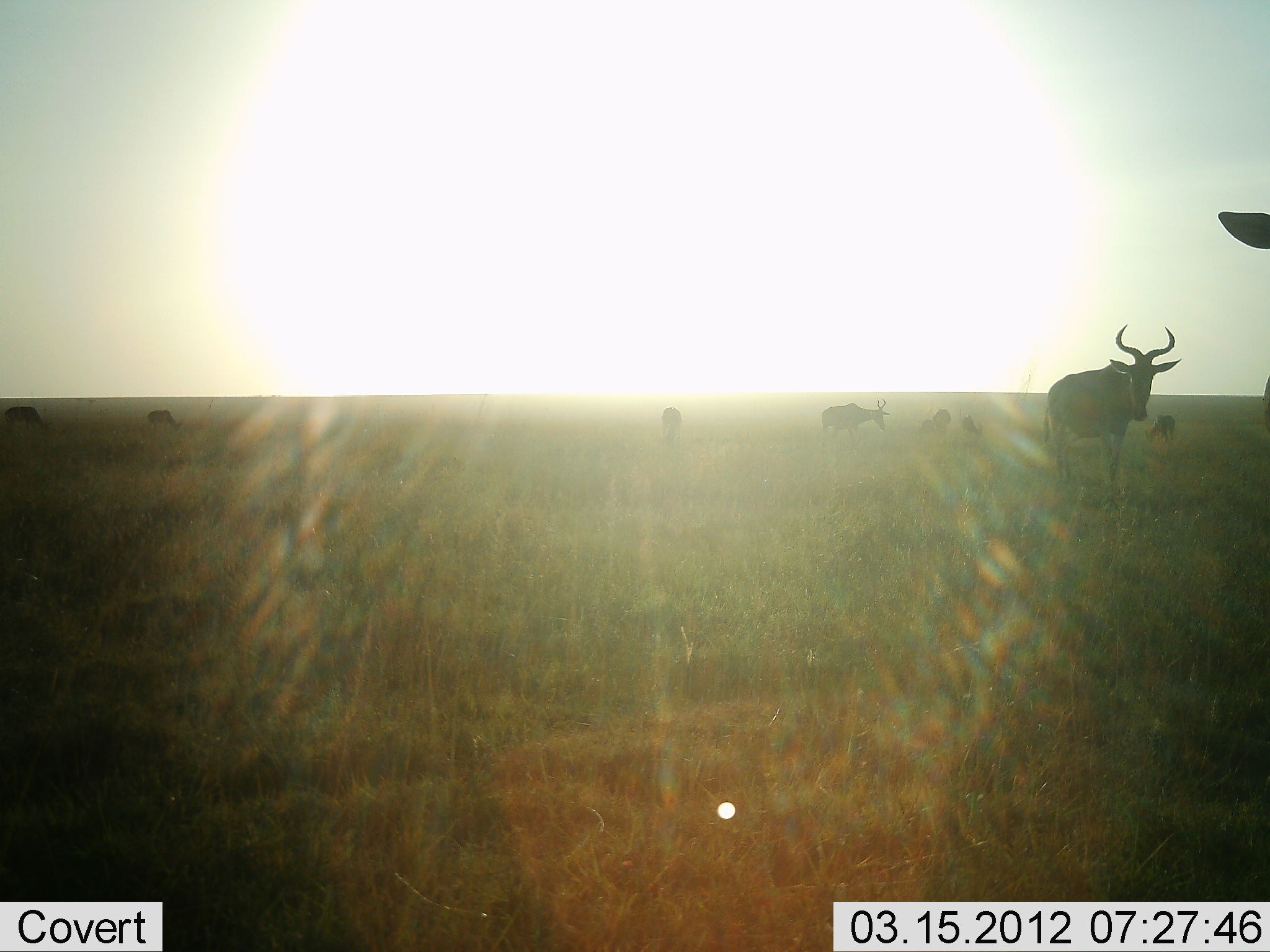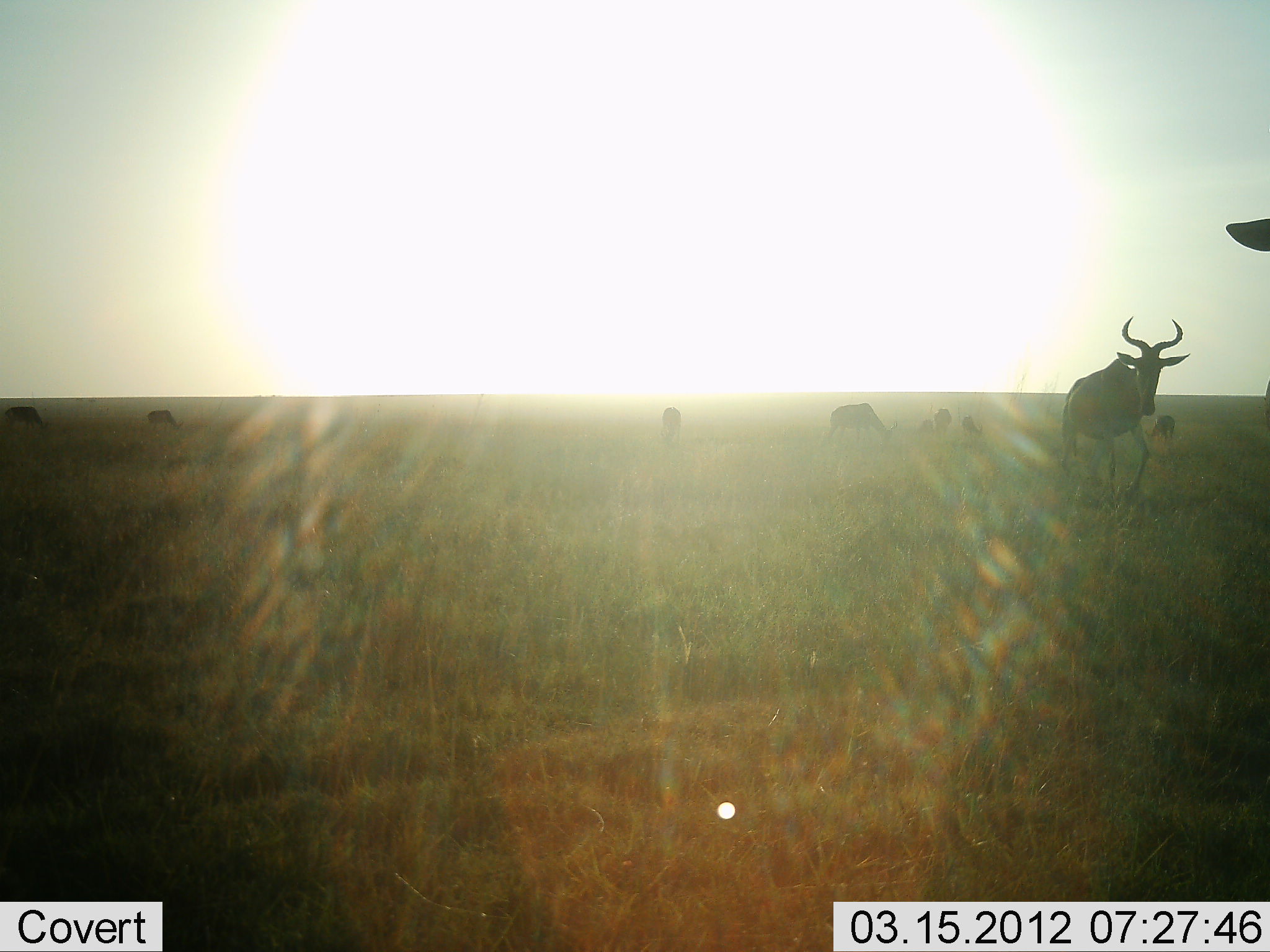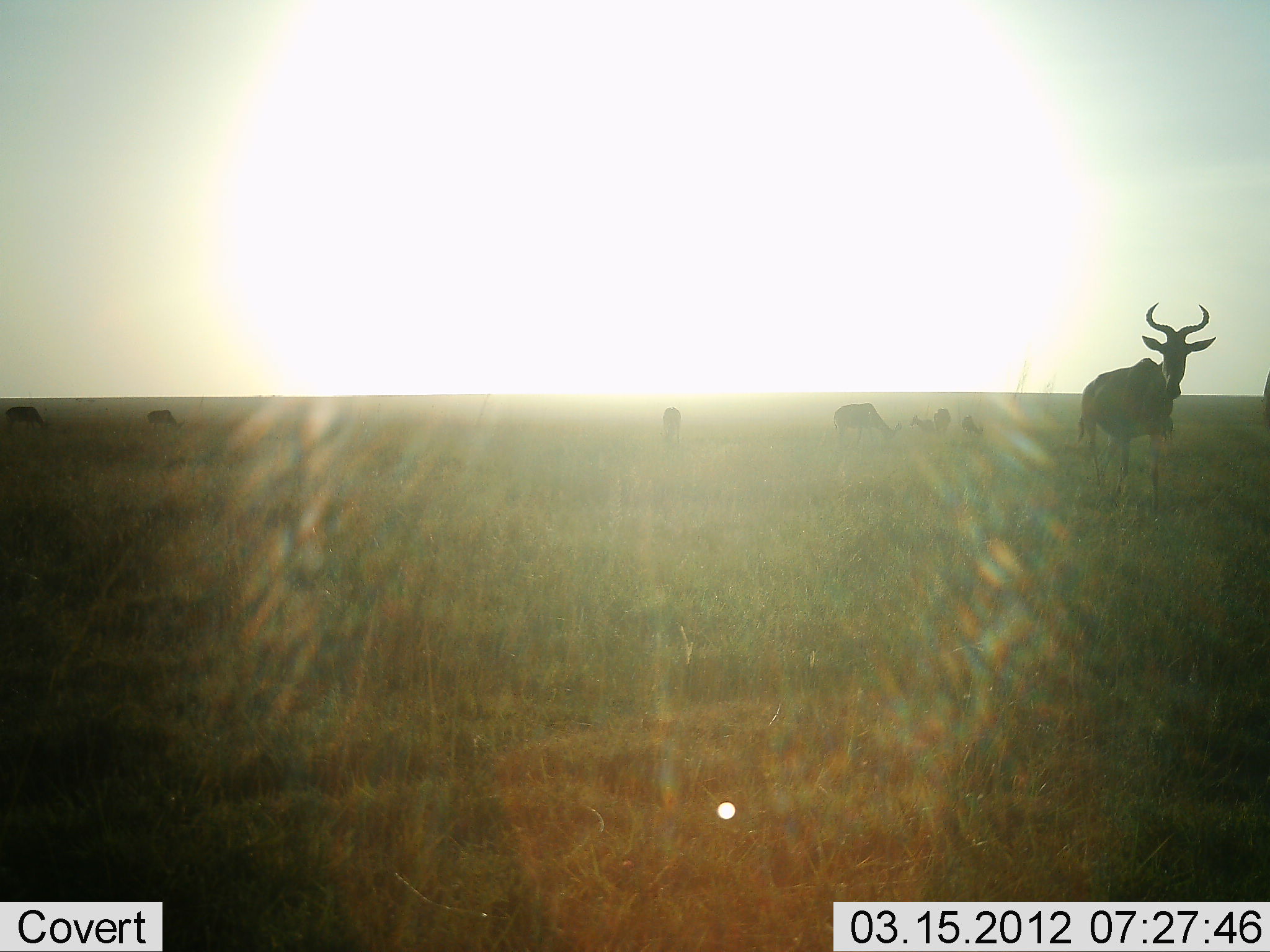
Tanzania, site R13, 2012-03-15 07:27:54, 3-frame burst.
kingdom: Animalia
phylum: Chordata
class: Mammalia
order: Artiodactyla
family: Bovidae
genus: Alcelaphus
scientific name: Alcelaphus buselaphus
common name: hartebeest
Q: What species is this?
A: Hartebeest (Alcelaphus buselaphus).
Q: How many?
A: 8.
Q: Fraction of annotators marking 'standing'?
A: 44%.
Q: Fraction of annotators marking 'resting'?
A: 0%.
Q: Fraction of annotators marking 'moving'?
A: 83%.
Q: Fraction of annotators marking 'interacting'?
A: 0%.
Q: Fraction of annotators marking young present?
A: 6%.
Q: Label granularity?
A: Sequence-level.